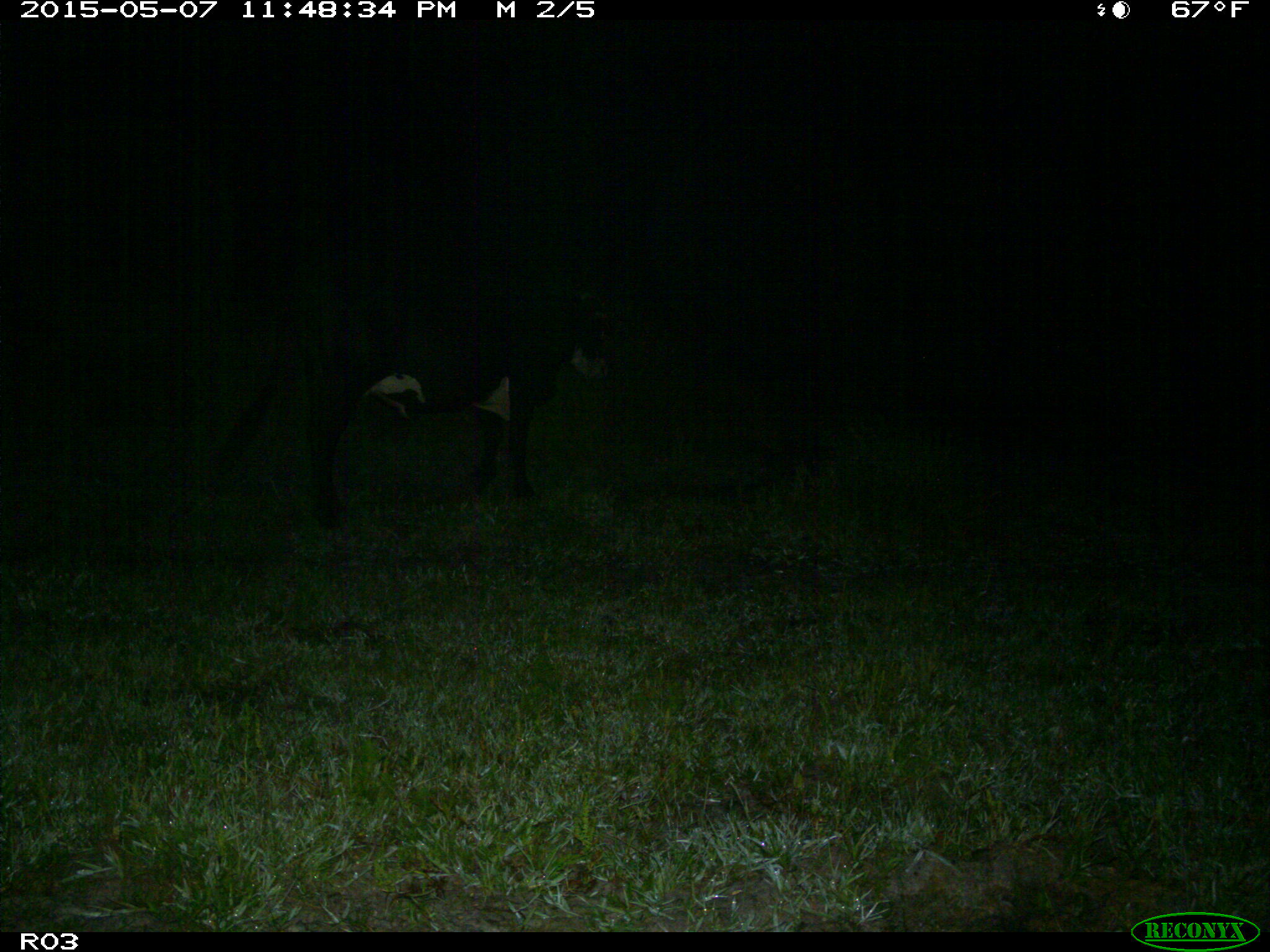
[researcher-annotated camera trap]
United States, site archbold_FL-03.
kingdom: Animalia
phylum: Chordata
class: Mammalia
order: Artiodactyla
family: Bovidae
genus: Bos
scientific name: Bos taurus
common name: domestic cow